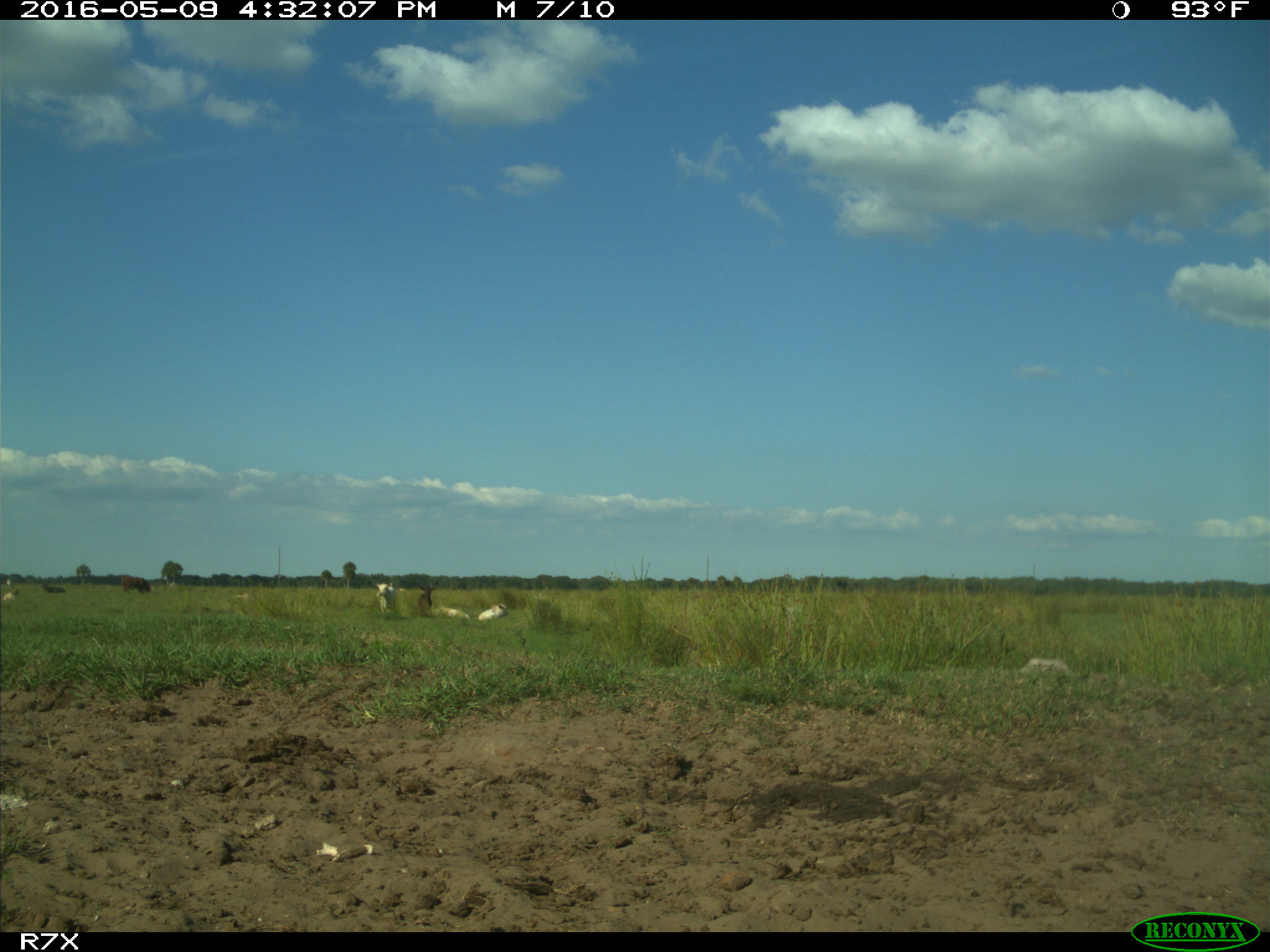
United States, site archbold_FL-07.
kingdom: Animalia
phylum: Chordata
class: Mammalia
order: Artiodactyla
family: Bovidae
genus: Bos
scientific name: Bos taurus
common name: domestic cow